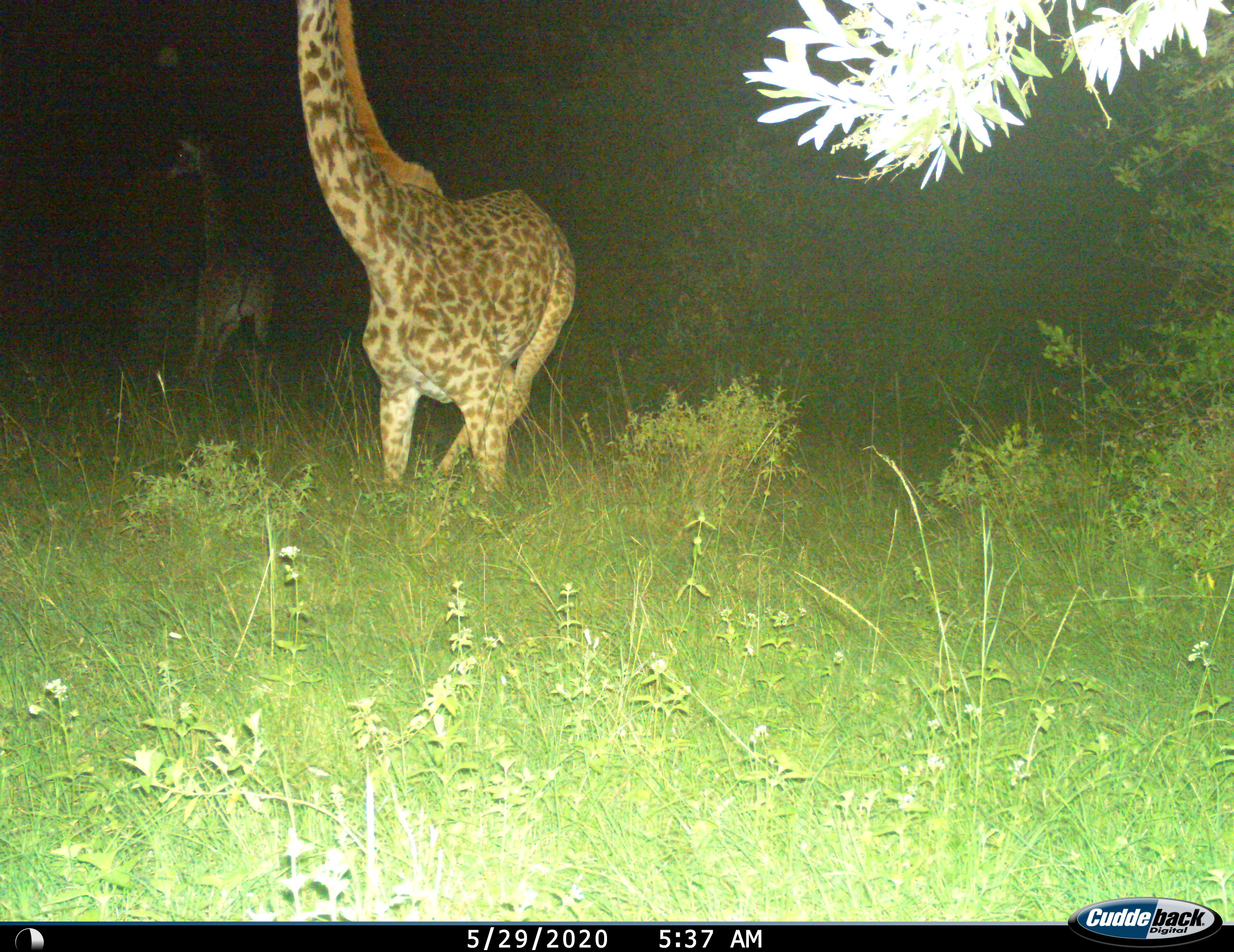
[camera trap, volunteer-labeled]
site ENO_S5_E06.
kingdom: Animalia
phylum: Chordata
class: Mammalia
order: Artiodactyla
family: Giraffidae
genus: Giraffa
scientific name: Giraffa camelopardalis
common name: giraffe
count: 2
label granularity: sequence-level